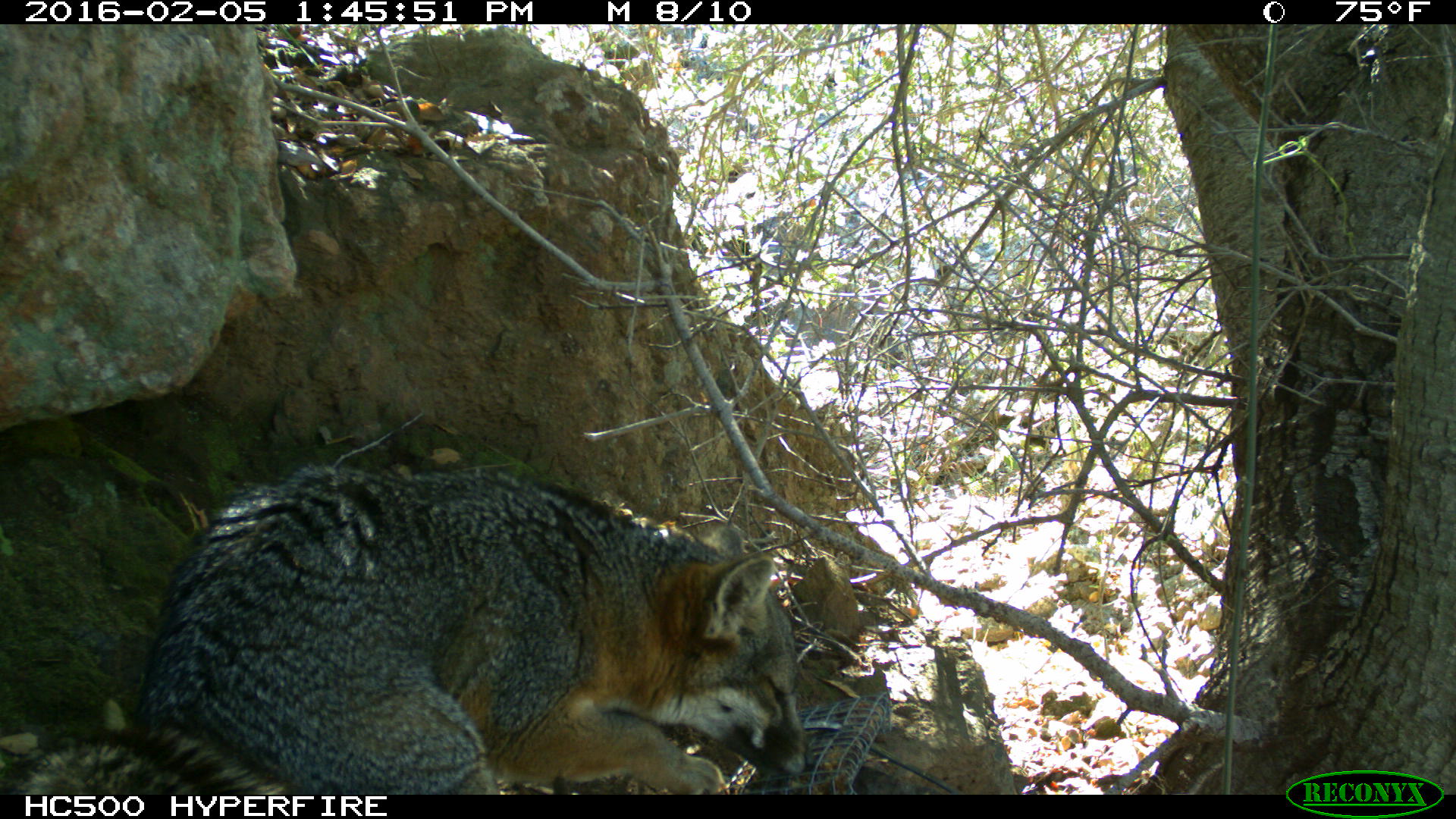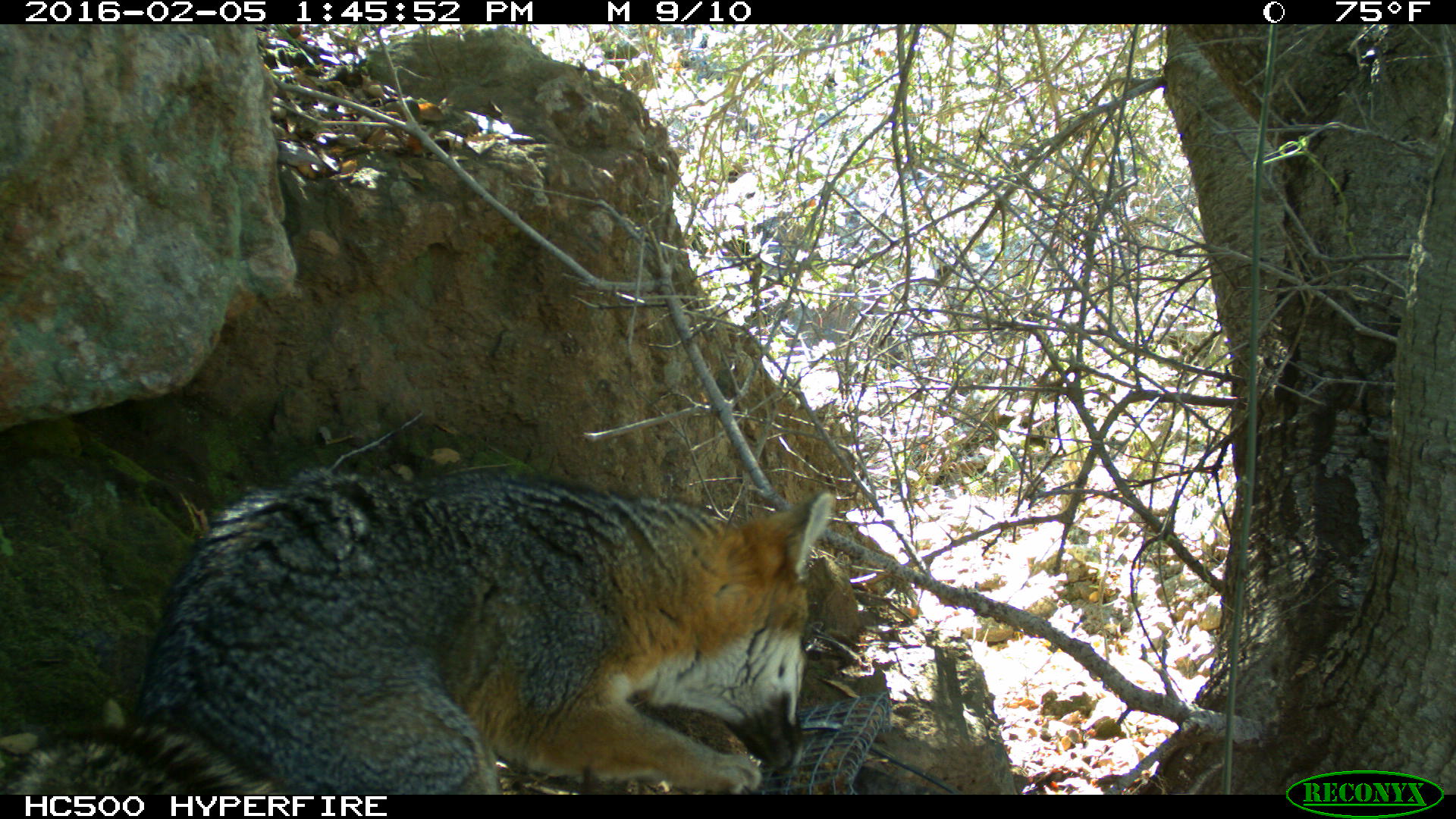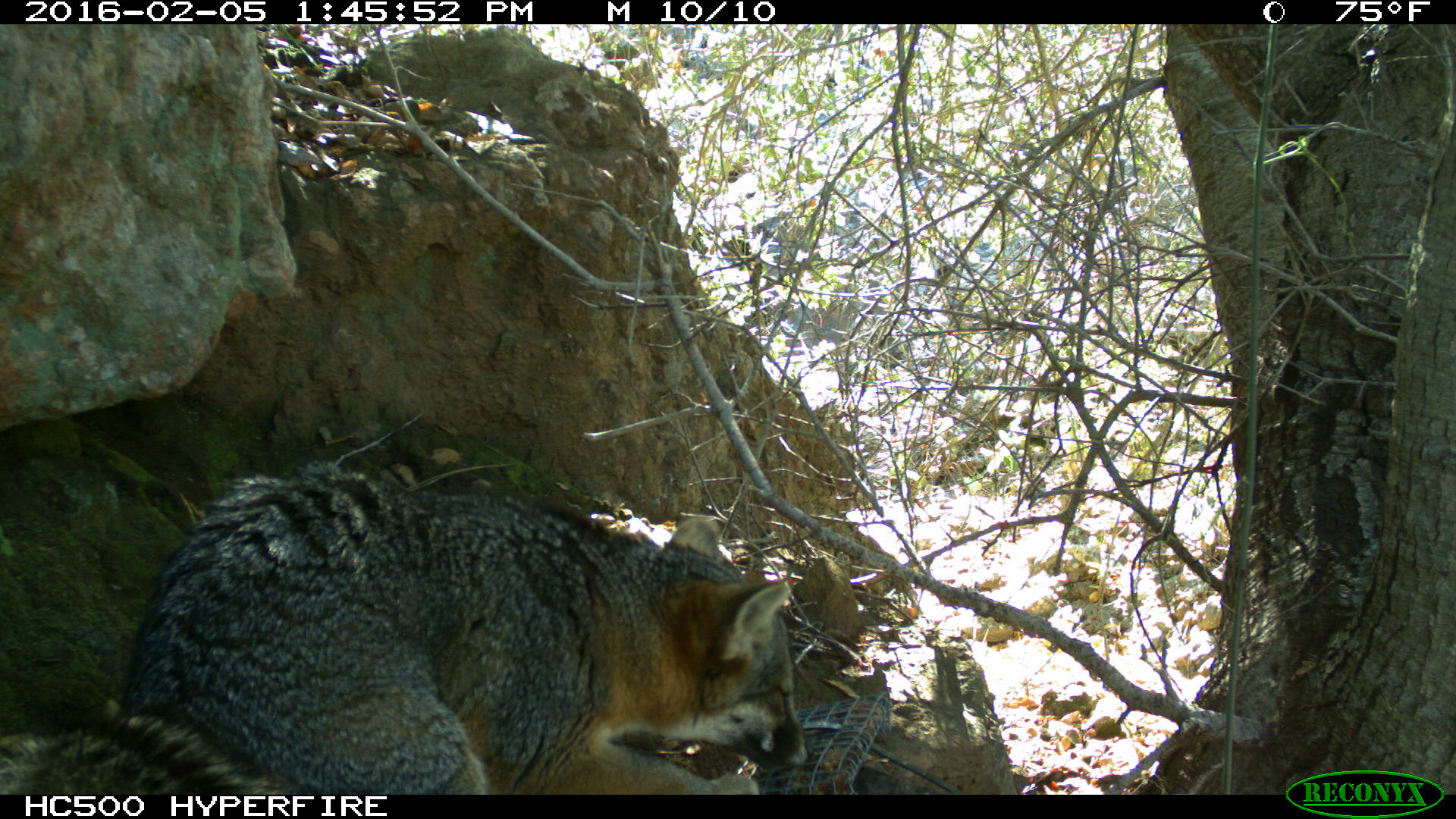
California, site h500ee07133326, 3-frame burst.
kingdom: Animalia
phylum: Chordata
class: Mammalia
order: Carnivora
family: Canidae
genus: Urocyon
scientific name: Urocyon littoralis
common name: island fox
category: fox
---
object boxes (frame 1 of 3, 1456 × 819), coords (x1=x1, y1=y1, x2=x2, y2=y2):
fox: (x1=11, y1=466, x2=814, y2=794)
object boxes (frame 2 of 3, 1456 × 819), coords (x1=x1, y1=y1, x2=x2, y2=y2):
fox: (x1=0, y1=465, x2=833, y2=794)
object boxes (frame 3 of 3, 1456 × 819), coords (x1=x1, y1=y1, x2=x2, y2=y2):
fox: (x1=0, y1=462, x2=815, y2=794)